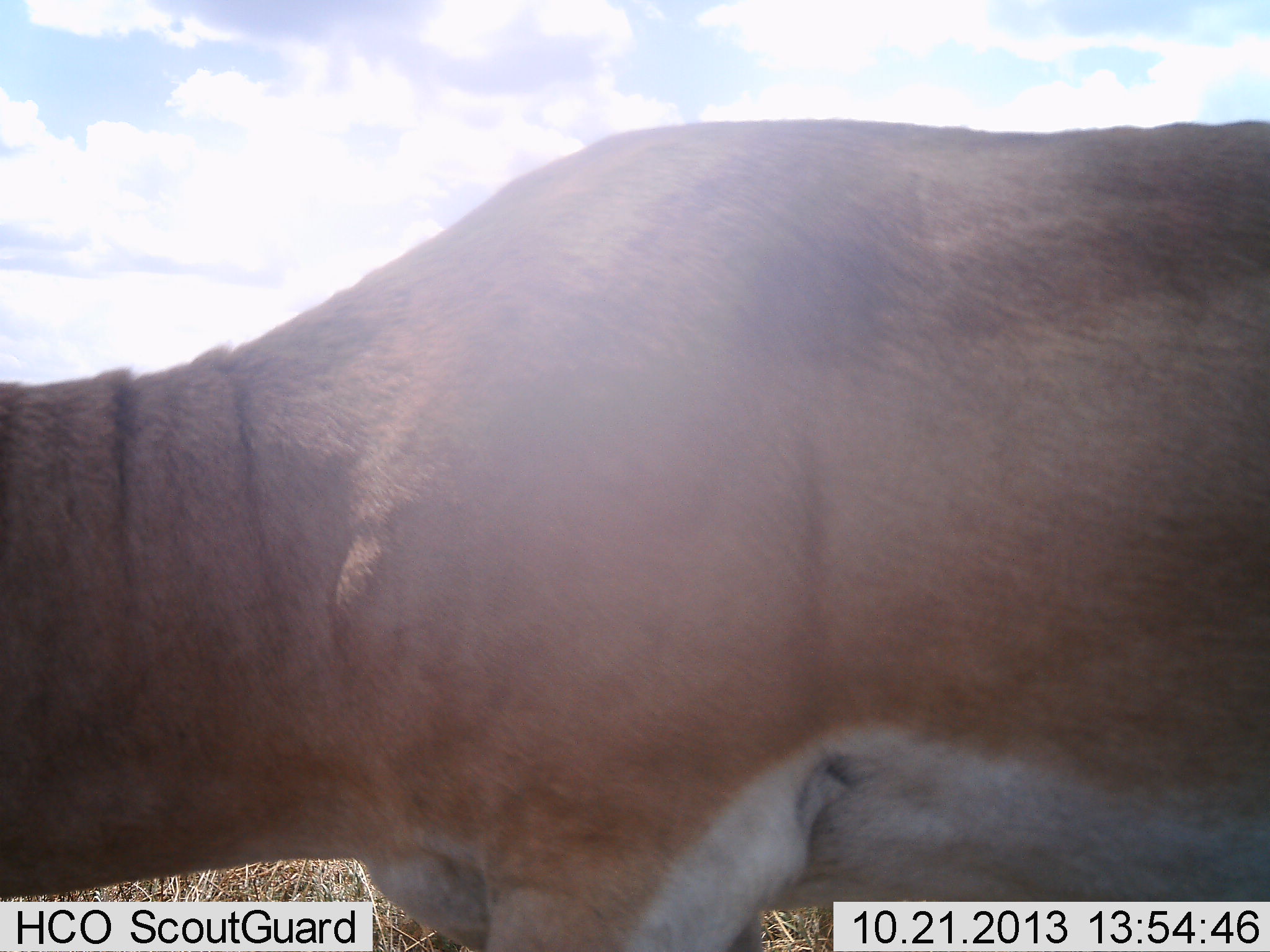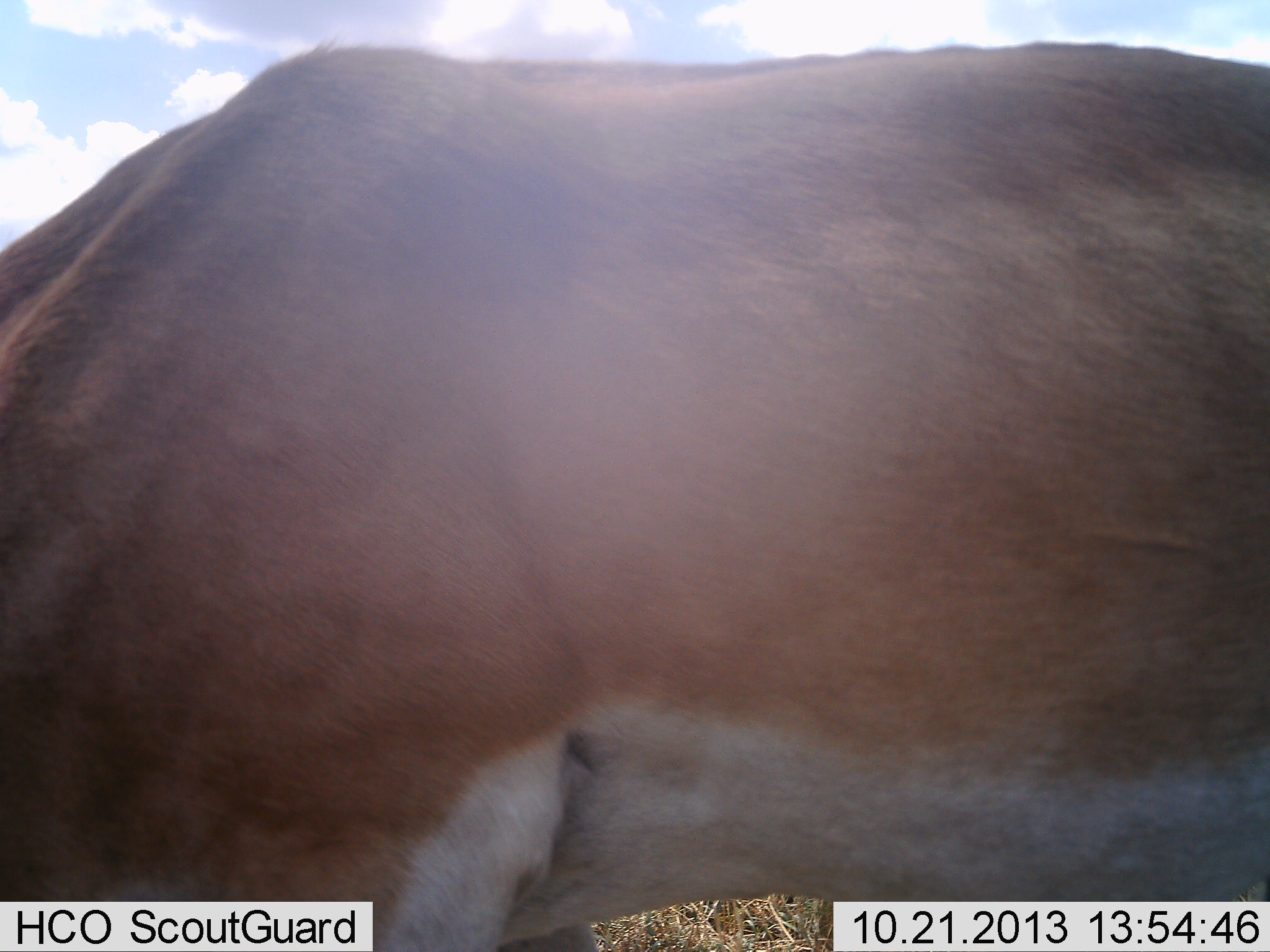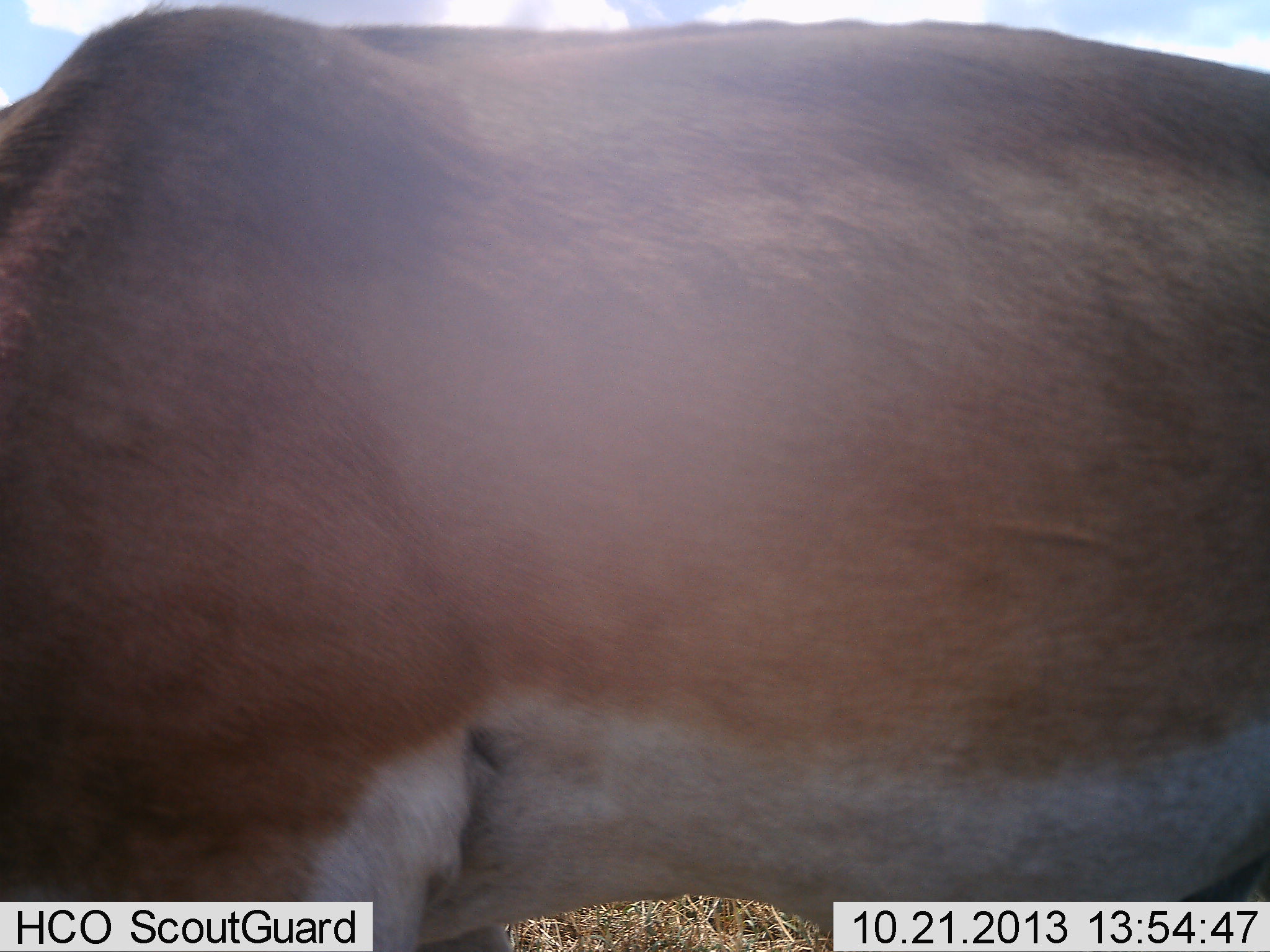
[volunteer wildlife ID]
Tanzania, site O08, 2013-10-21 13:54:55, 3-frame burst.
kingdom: Animalia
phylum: Chordata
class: Mammalia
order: Artiodactyla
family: Bovidae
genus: Nanger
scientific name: Nanger granti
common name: grant's gazelle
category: gazellegrants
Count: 1.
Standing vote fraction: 43%.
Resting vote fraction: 0%.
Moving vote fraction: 35%.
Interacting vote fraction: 0%.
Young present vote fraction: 0%.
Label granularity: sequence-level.